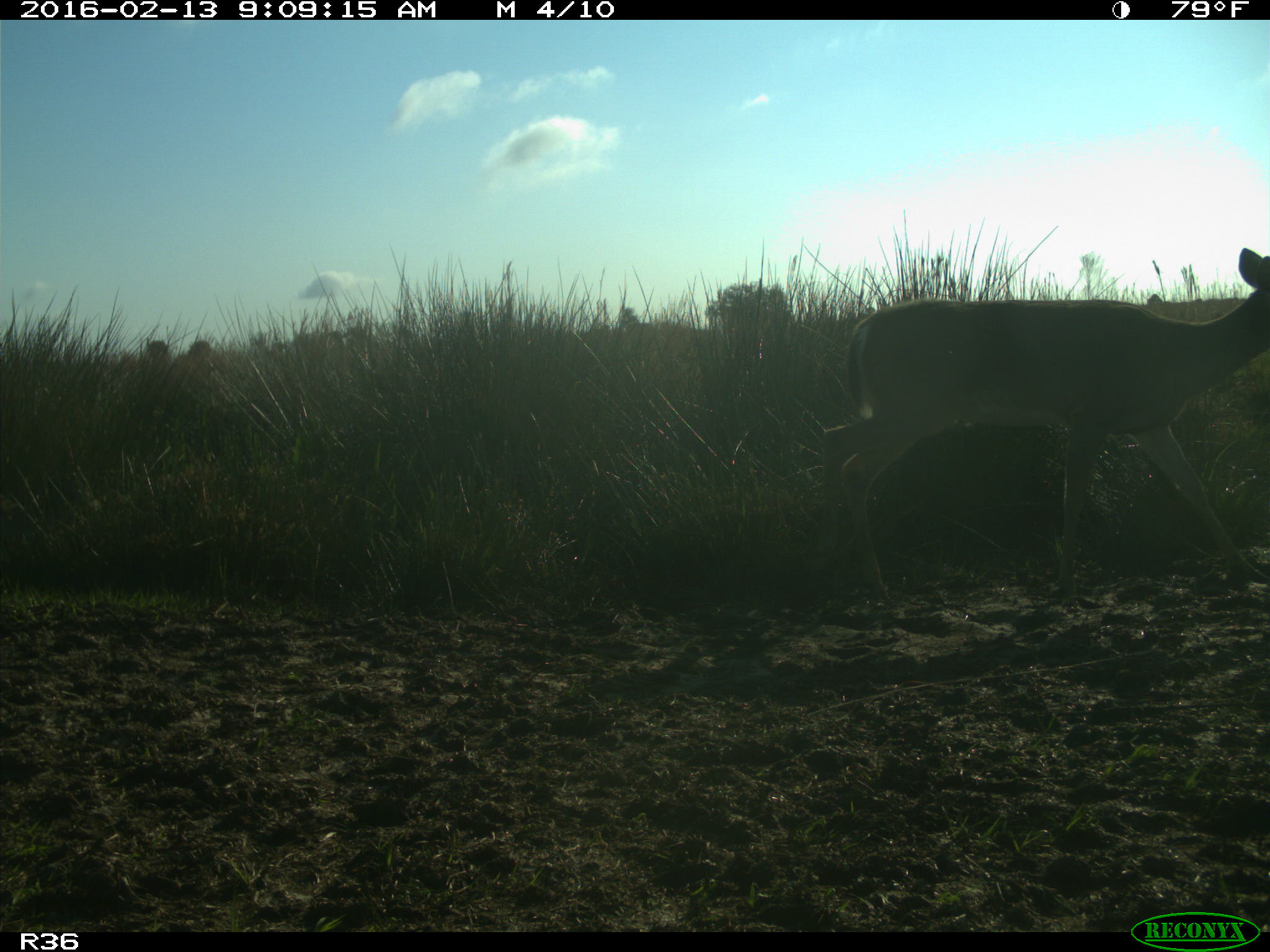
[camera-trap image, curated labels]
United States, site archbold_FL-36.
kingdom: Animalia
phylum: Chordata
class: Mammalia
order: Artiodactyla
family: Cervidae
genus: Odocoileus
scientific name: Odocoileus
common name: deer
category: unidentified deer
Unidentified deer (deer) (Odocoileus).